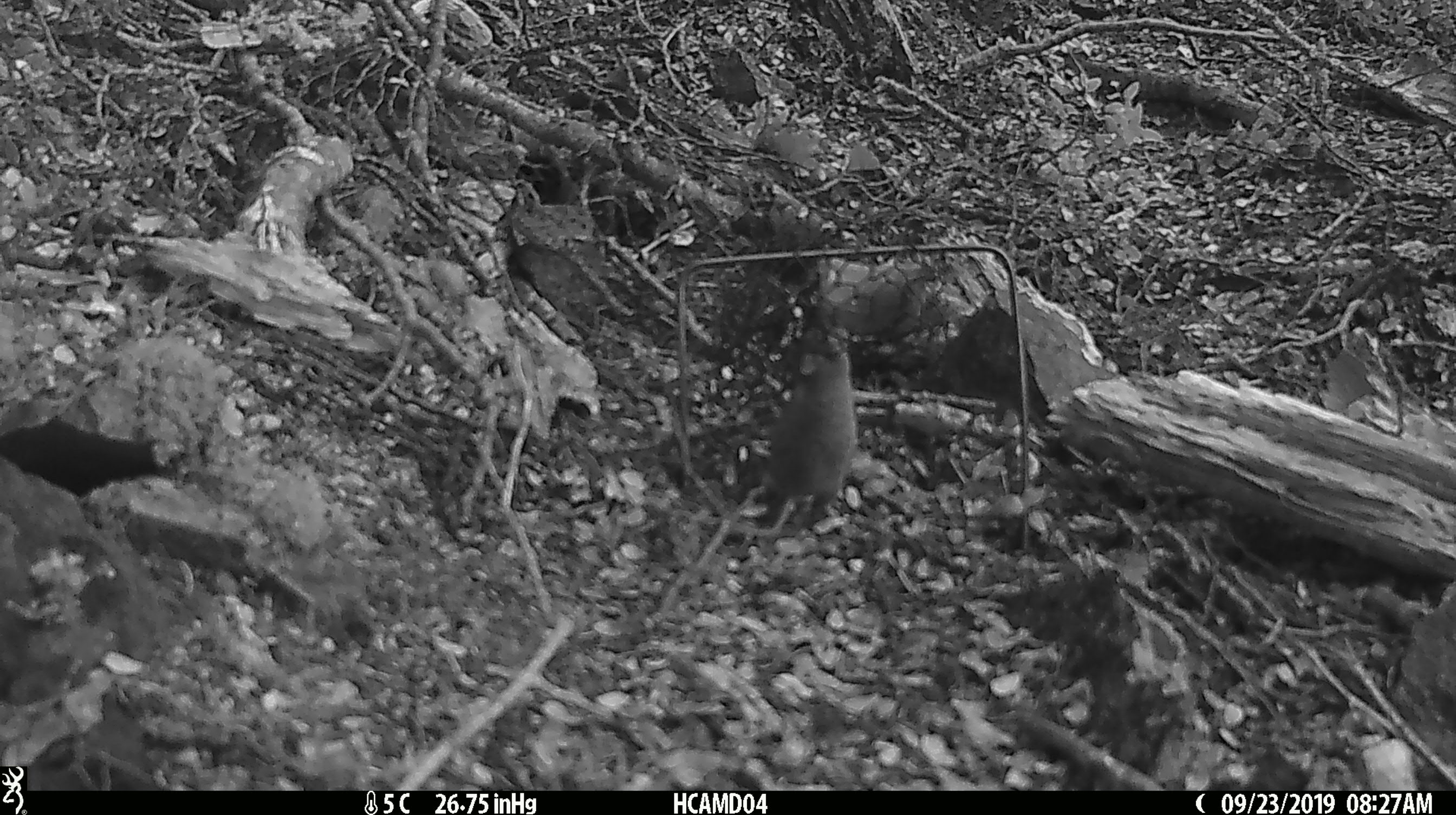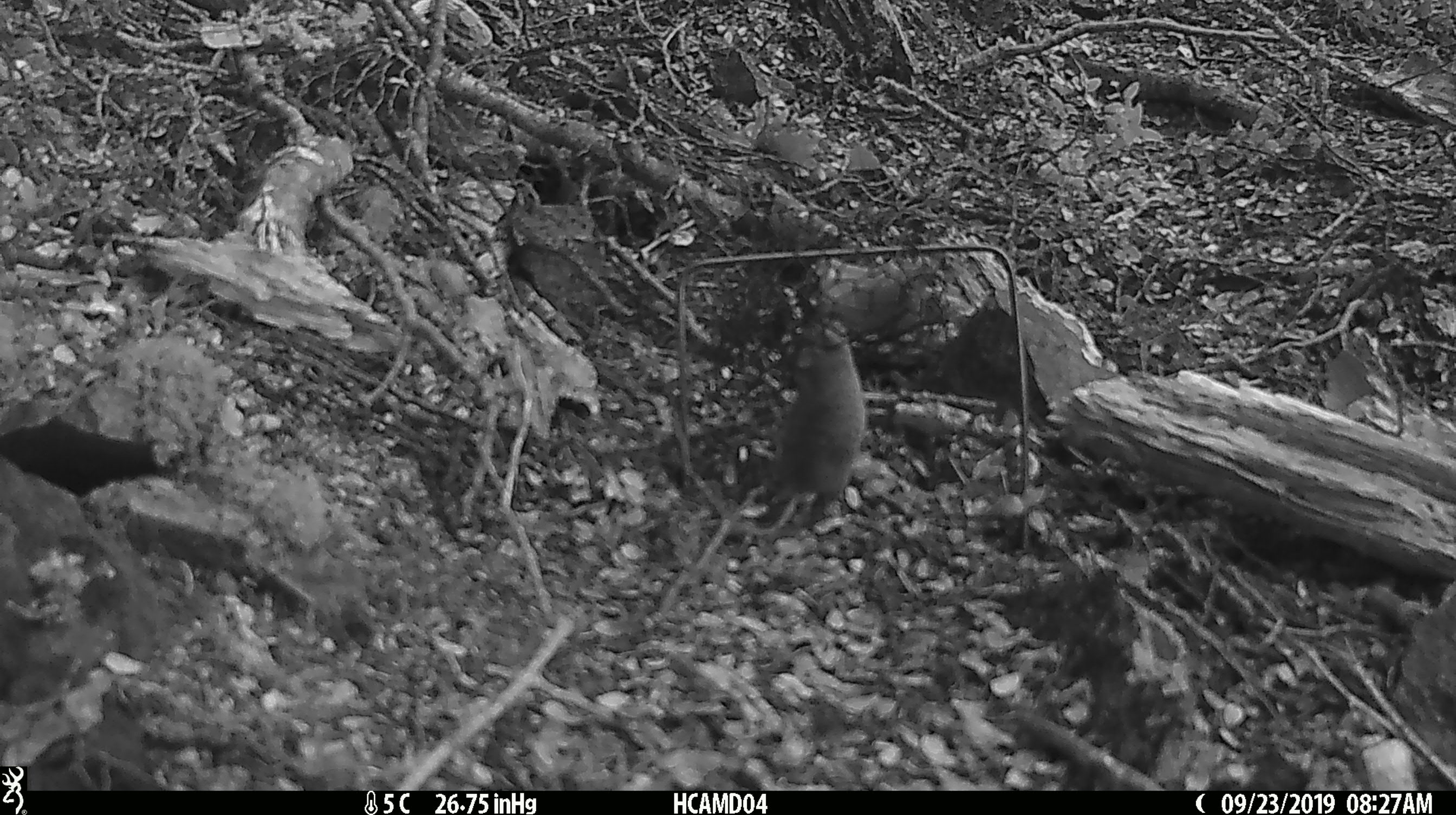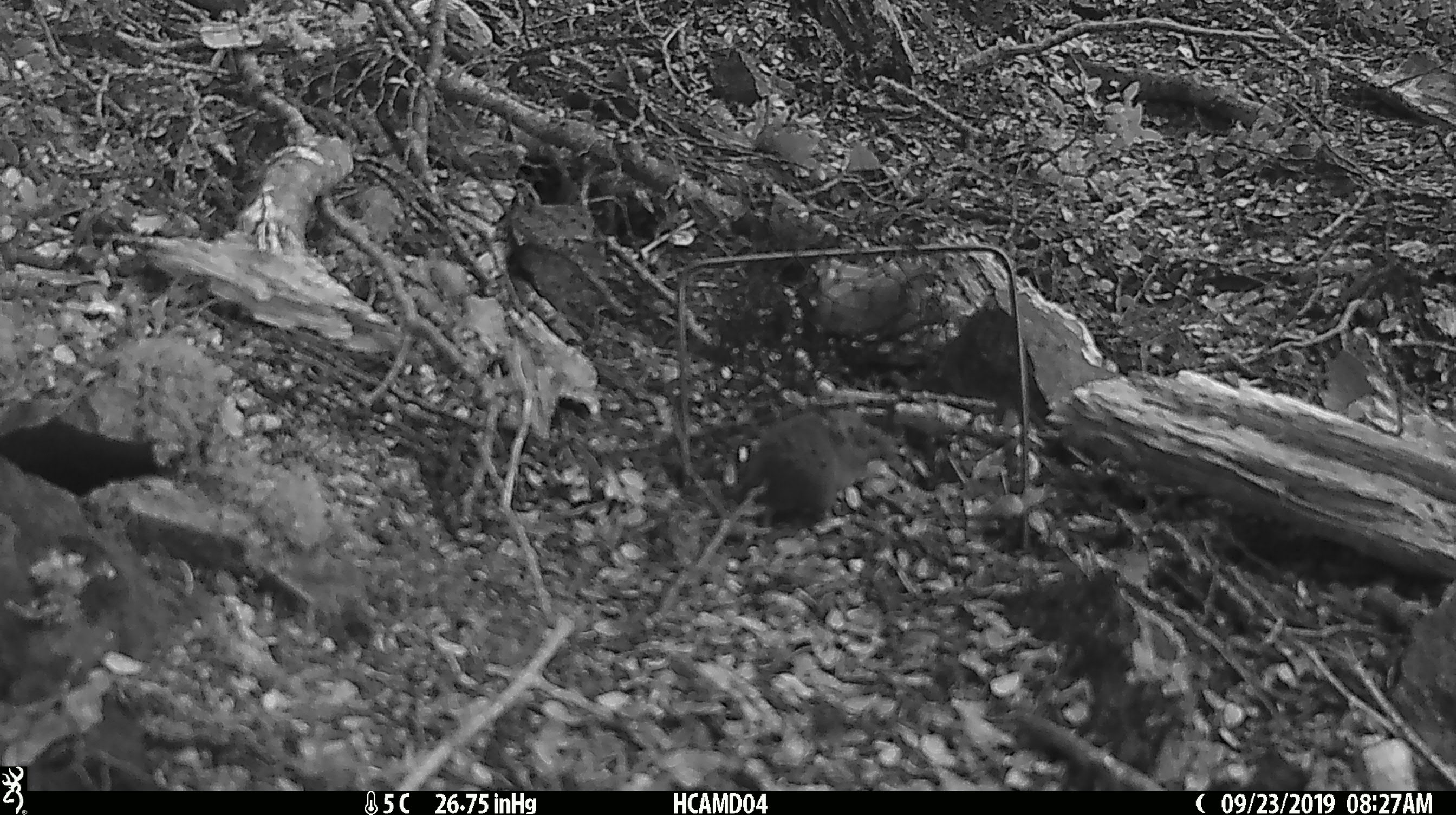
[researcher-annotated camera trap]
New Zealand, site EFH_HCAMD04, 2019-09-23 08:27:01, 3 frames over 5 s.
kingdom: Animalia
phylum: Chordata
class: Mammalia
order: Rodentia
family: Muridae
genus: Mus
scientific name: Mus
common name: mouse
Mouse (Mus).